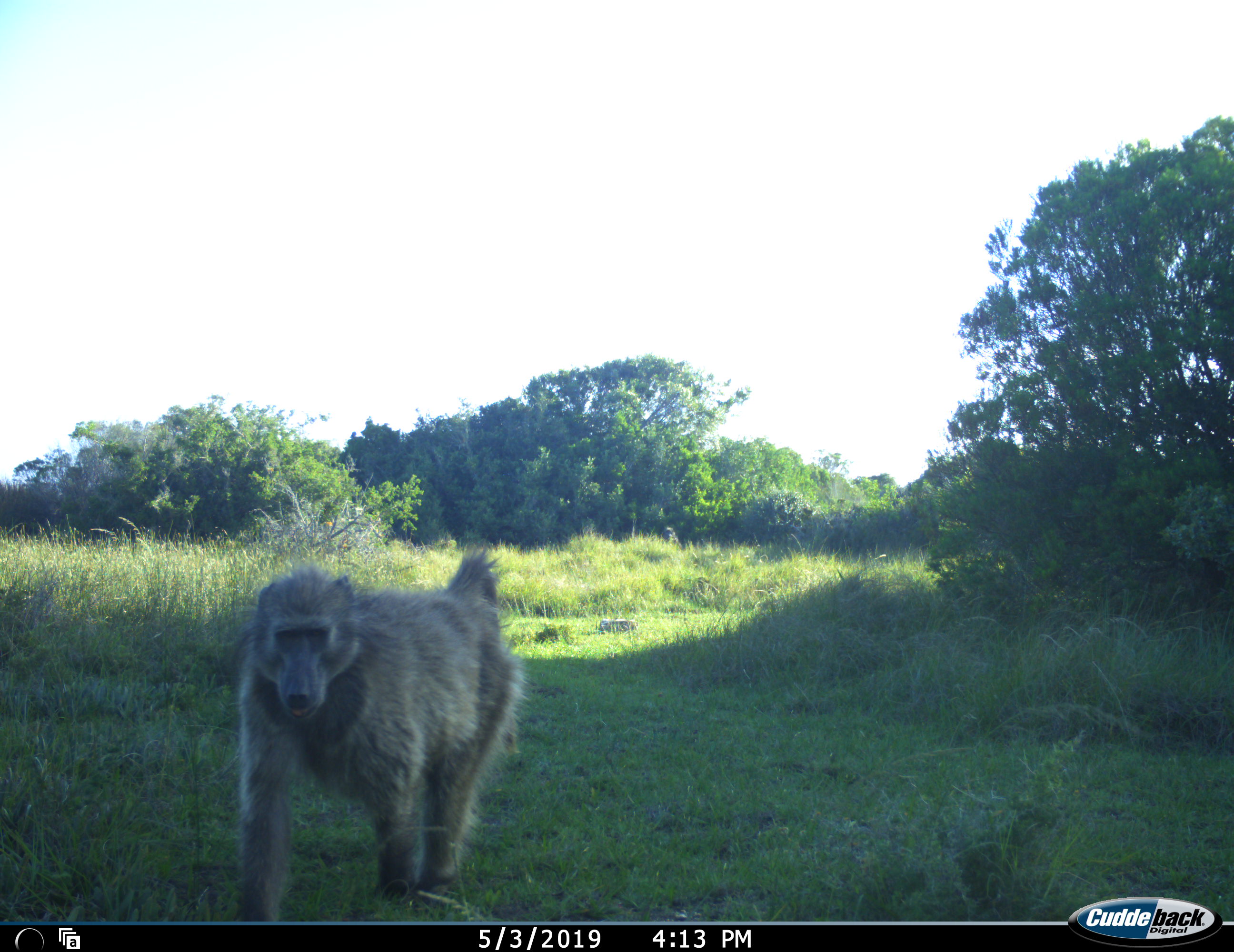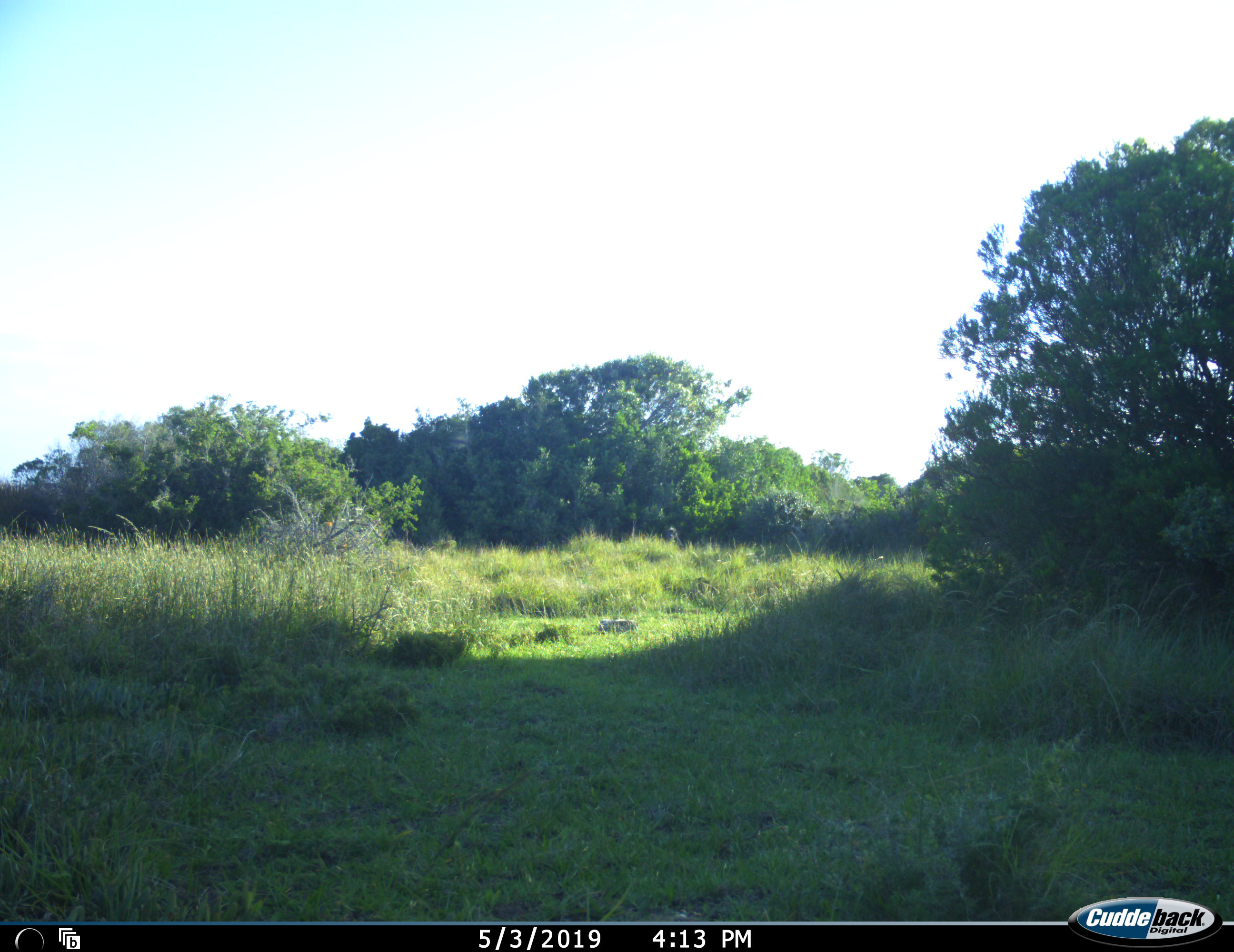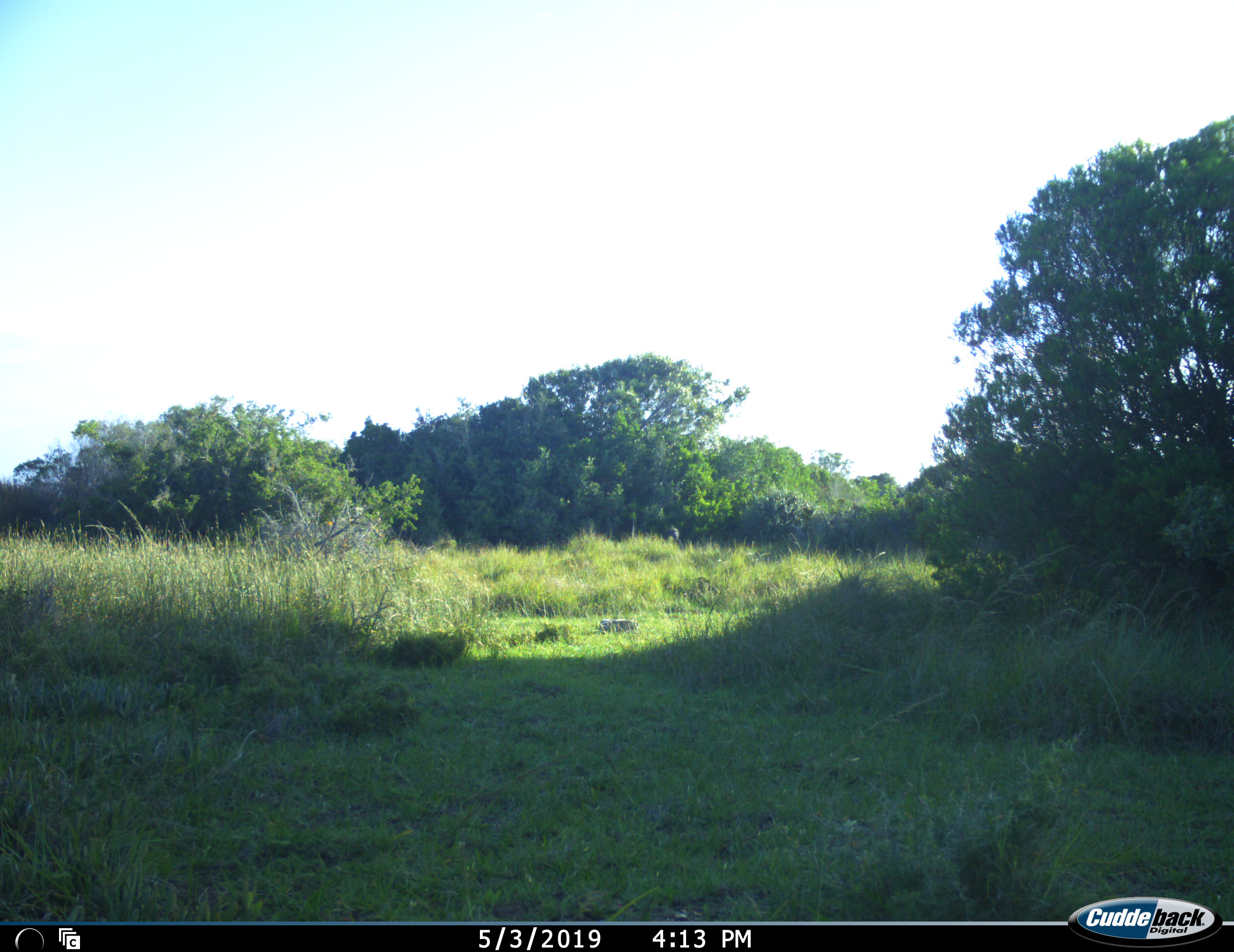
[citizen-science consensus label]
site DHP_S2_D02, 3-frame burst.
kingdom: Animalia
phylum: Chordata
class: Mammalia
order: Primates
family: Cercopithecidae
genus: Papio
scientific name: Papio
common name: baboon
Baboon (Papio), count 1. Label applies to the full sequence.